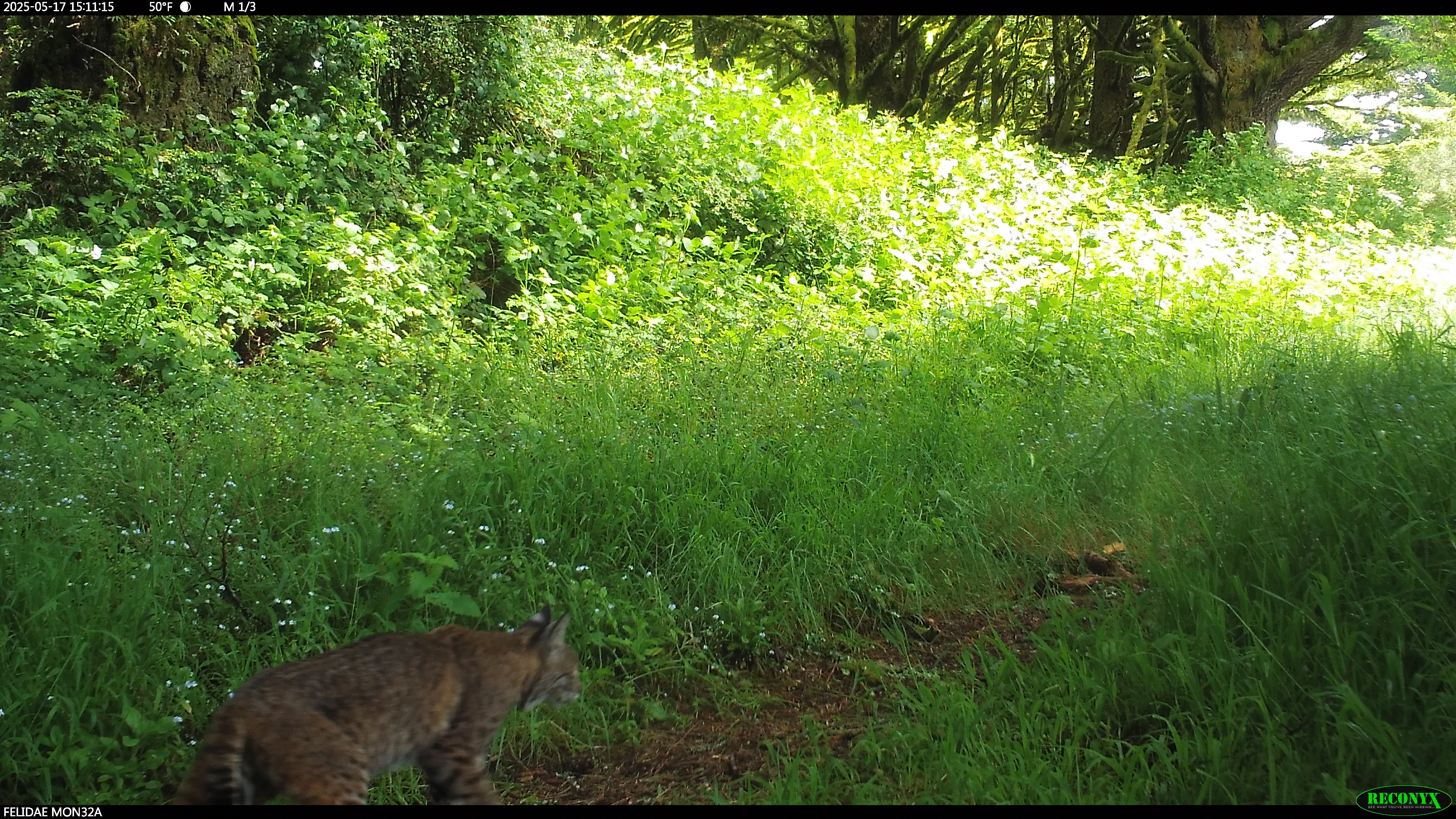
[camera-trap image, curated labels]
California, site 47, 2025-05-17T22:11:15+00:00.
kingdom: Animalia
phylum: Chordata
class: Mammalia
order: Carnivora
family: Felidae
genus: Lynx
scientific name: Lynx rufus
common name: bobcat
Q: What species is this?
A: Bobcat (Lynx rufus).